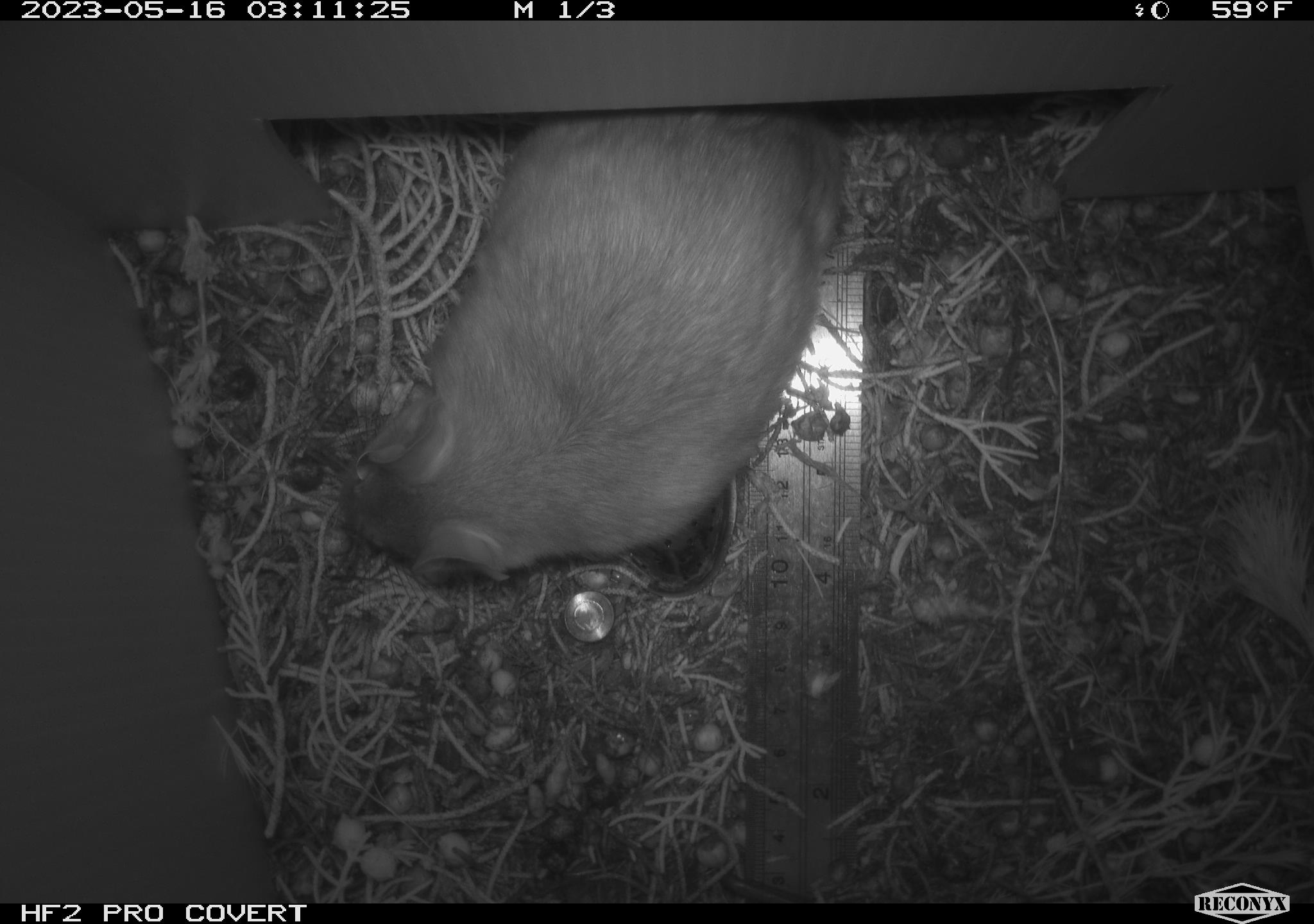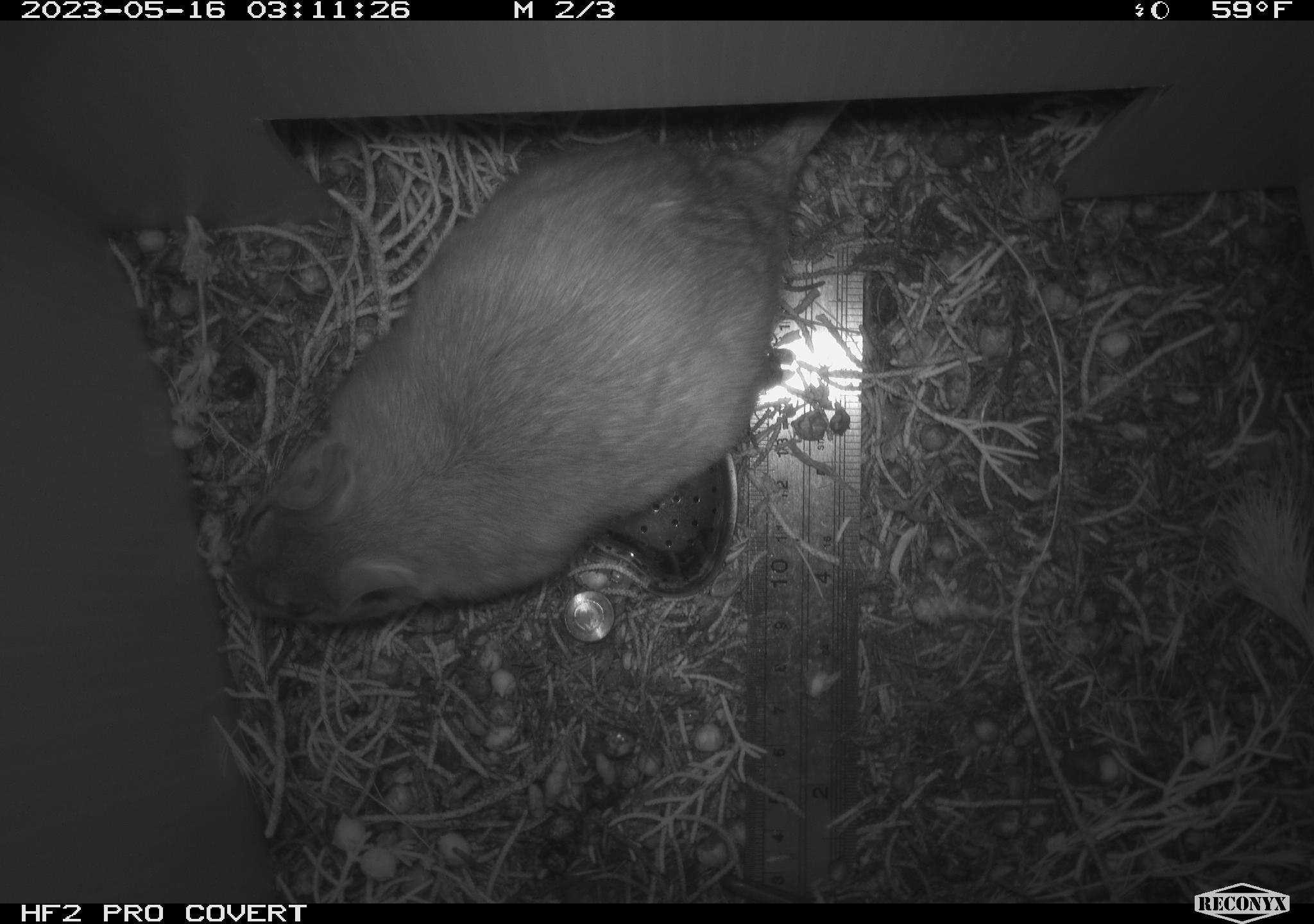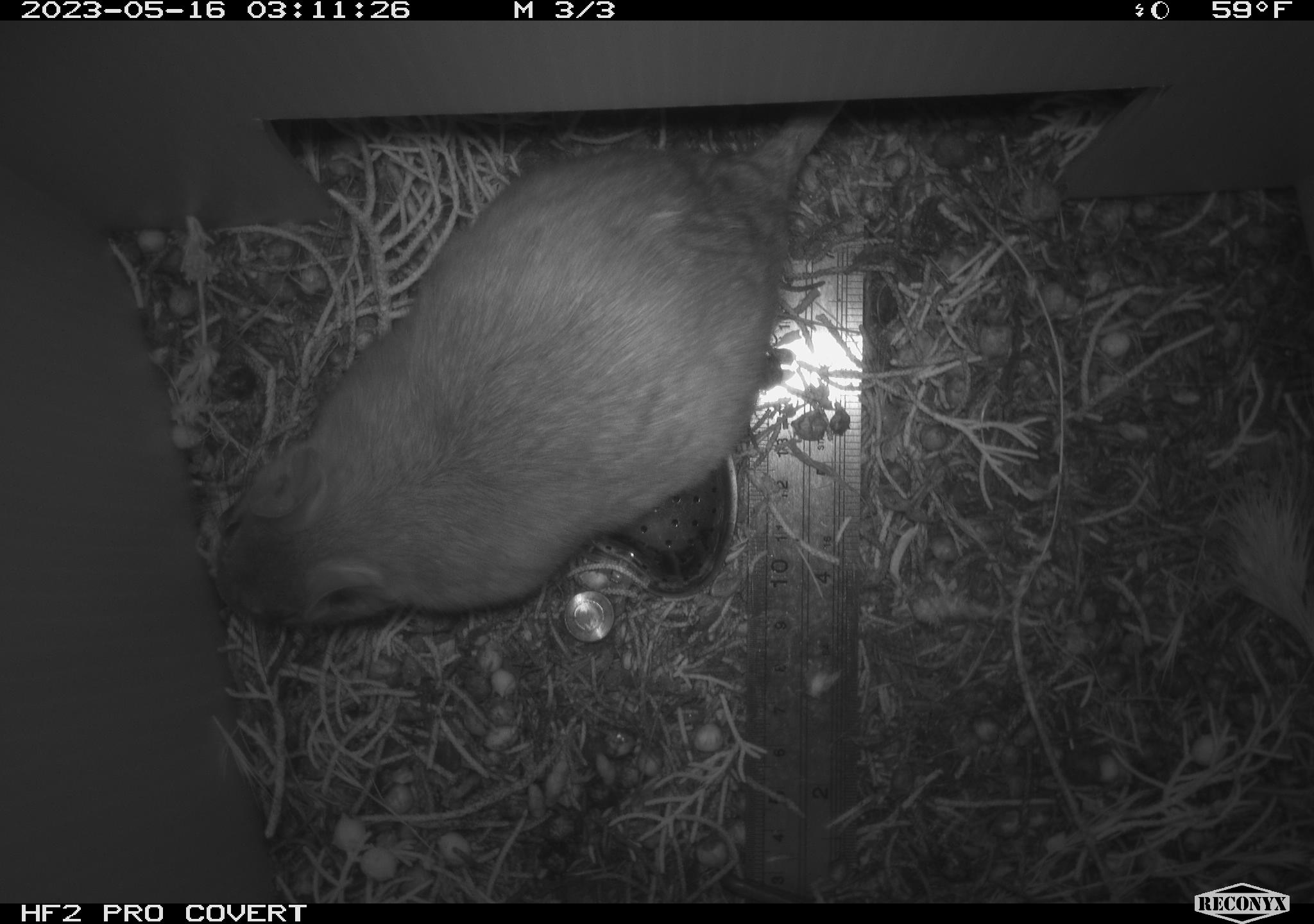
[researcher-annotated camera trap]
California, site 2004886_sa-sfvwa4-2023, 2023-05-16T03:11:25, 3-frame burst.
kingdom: Animalia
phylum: Chordata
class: Mammalia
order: Rodentia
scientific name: Rodentia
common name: mouse species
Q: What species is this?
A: Mouse species (Rodentia).